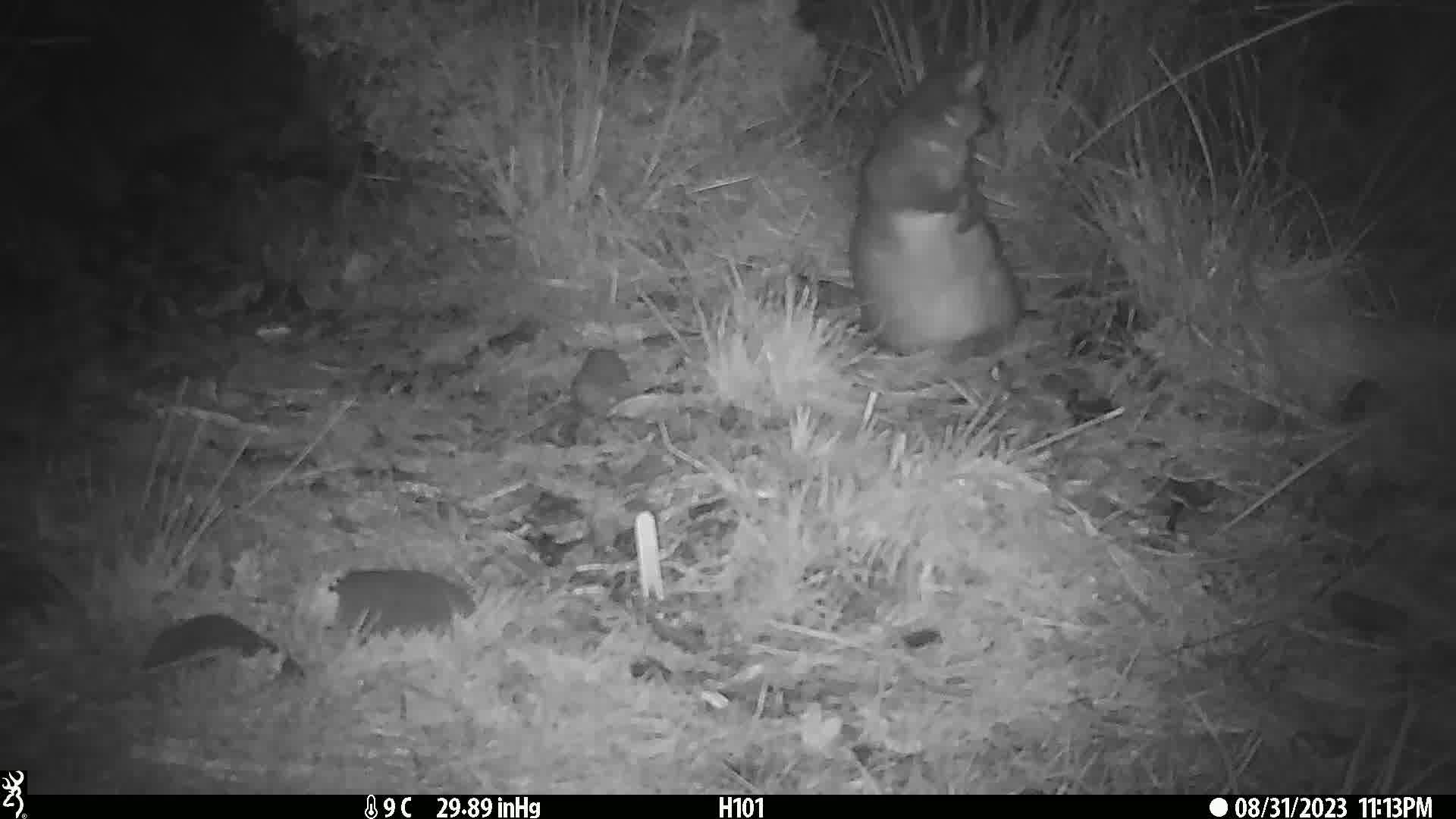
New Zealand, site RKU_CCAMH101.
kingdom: Animalia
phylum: Chordata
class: Mammalia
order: Diprotodontia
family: Phalangeridae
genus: Trichosurus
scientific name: Trichosurus vulpecula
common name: common brushtail possum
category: possum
Possum (common brushtail possum) (Trichosurus vulpecula).